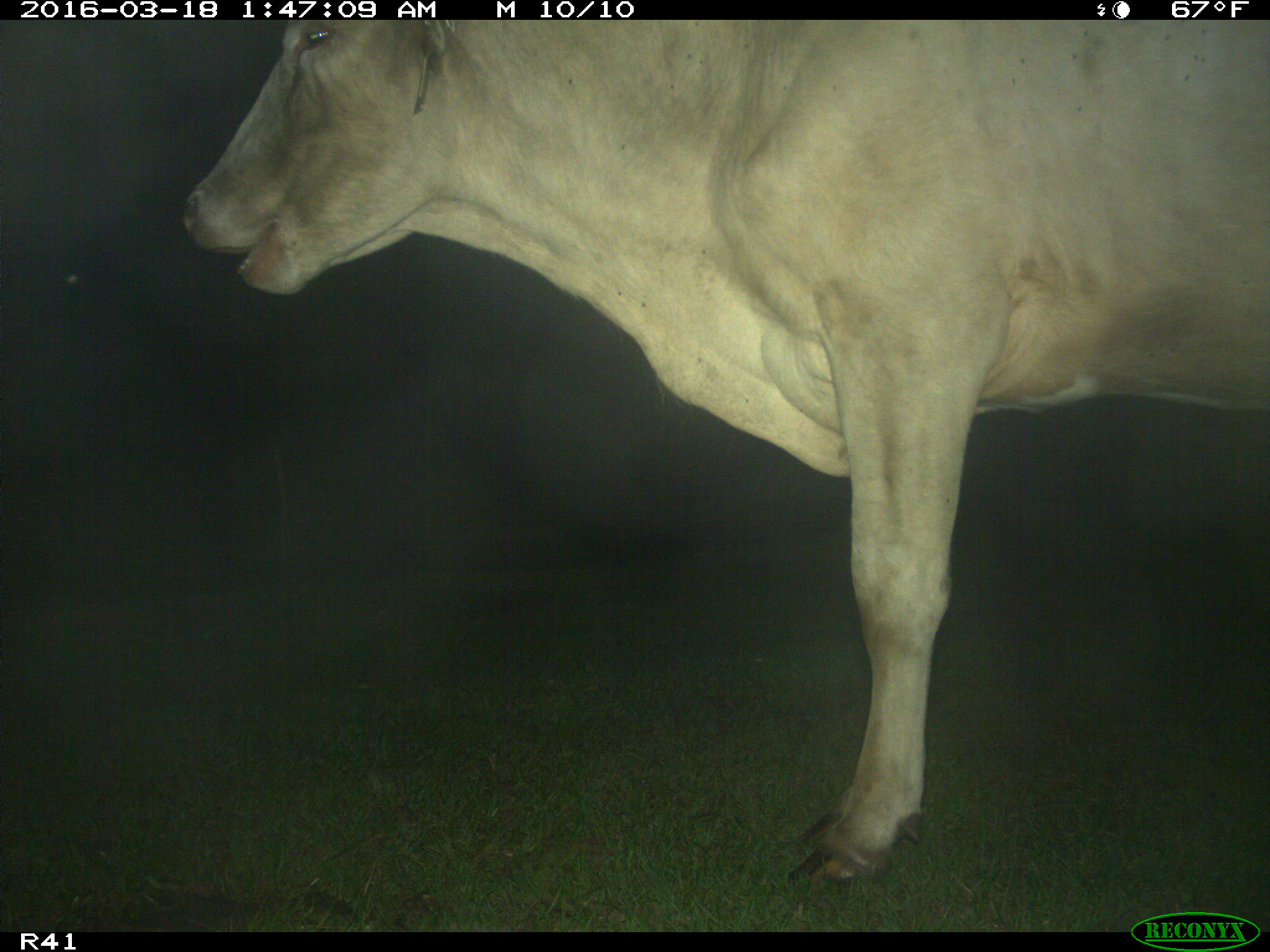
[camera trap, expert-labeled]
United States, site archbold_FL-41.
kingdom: Animalia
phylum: Chordata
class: Mammalia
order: Artiodactyla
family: Bovidae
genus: Bos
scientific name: Bos taurus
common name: domestic cow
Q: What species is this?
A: Bos taurus (domestic cow).